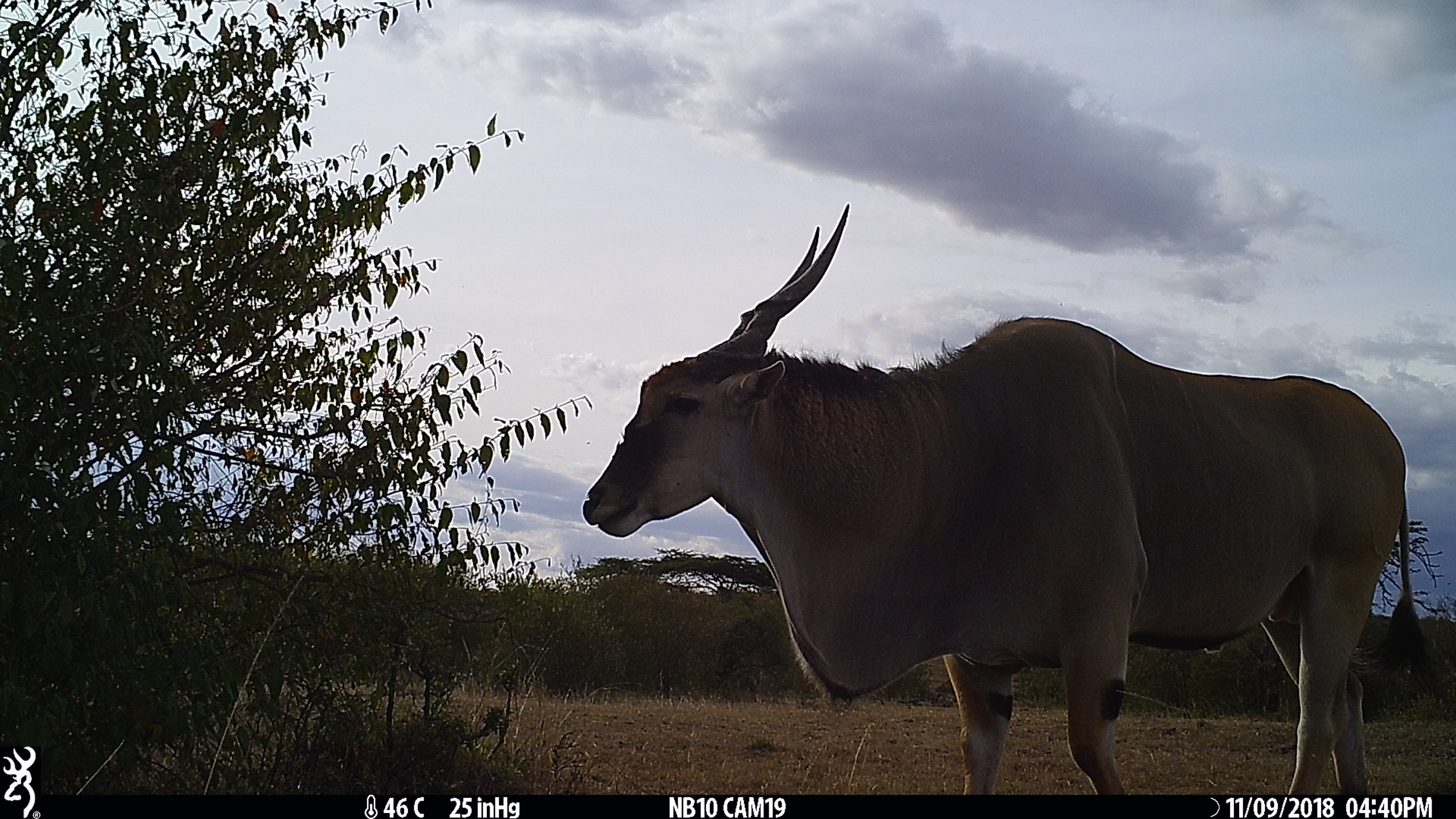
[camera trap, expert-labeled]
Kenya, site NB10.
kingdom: Animalia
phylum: Chordata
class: Mammalia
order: Artiodactyla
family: Bovidae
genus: Tragelaphus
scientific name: Tragelaphus oryx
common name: eland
Eland (Tragelaphus oryx).